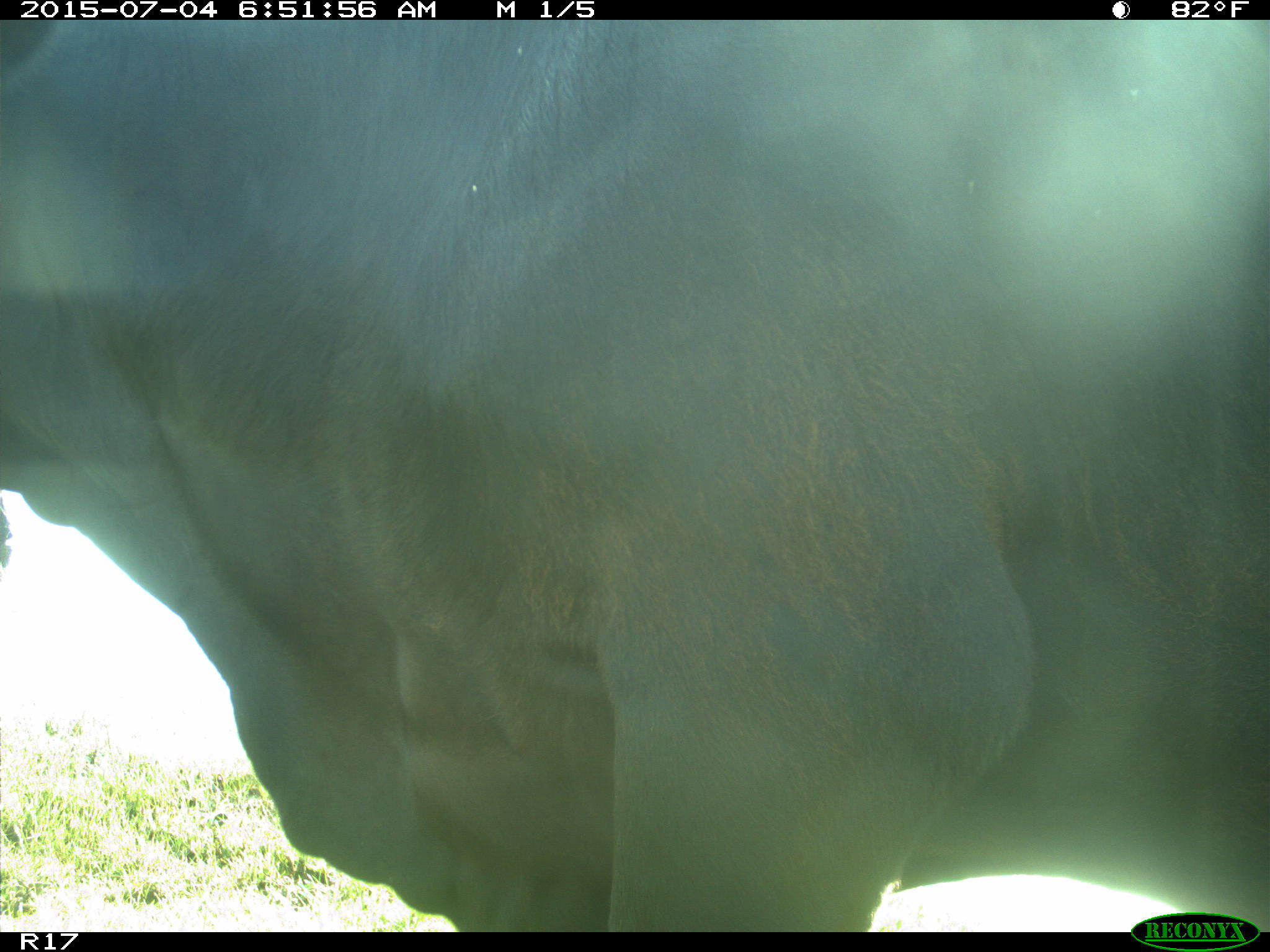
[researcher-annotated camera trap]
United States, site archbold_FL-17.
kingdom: Animalia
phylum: Chordata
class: Mammalia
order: Artiodactyla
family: Bovidae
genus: Bos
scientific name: Bos taurus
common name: domestic cow